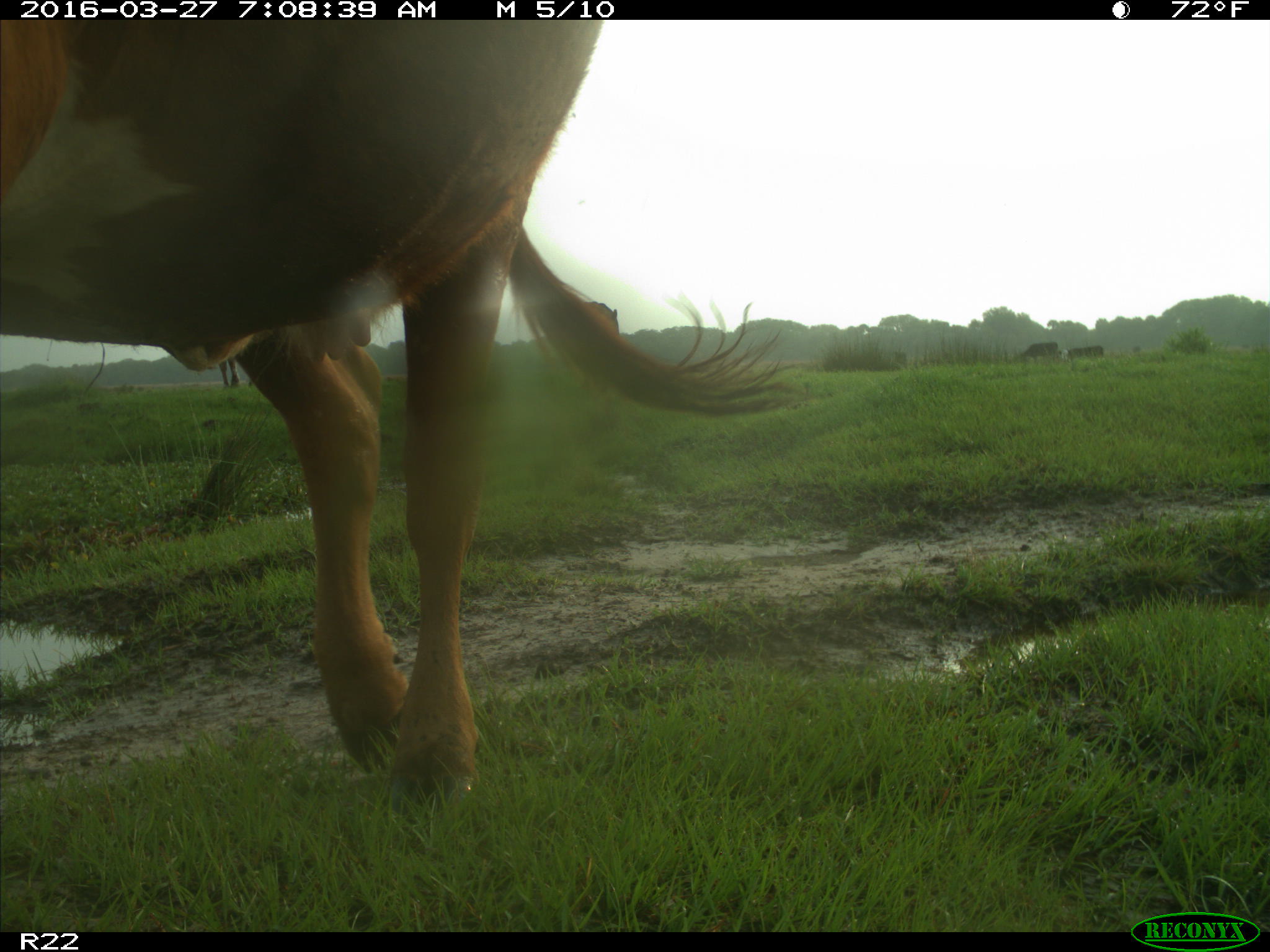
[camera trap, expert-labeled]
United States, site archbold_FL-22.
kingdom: Animalia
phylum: Chordata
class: Mammalia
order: Artiodactyla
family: Bovidae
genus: Bos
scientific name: Bos taurus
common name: domestic cow